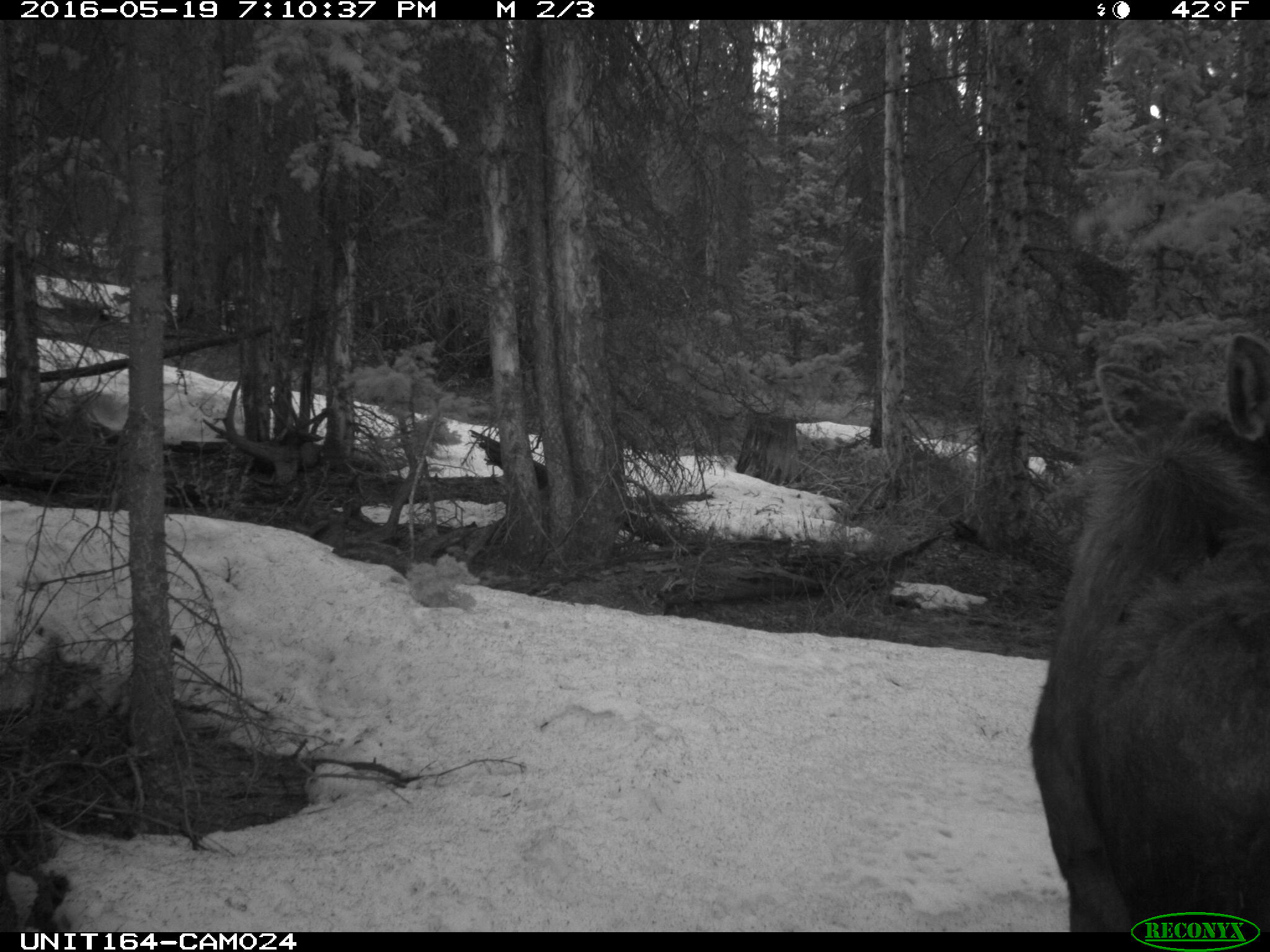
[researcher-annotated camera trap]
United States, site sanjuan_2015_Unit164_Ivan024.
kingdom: Animalia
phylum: Chordata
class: Mammalia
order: Artiodactyla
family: Cervidae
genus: Alces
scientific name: Alces alces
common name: moose